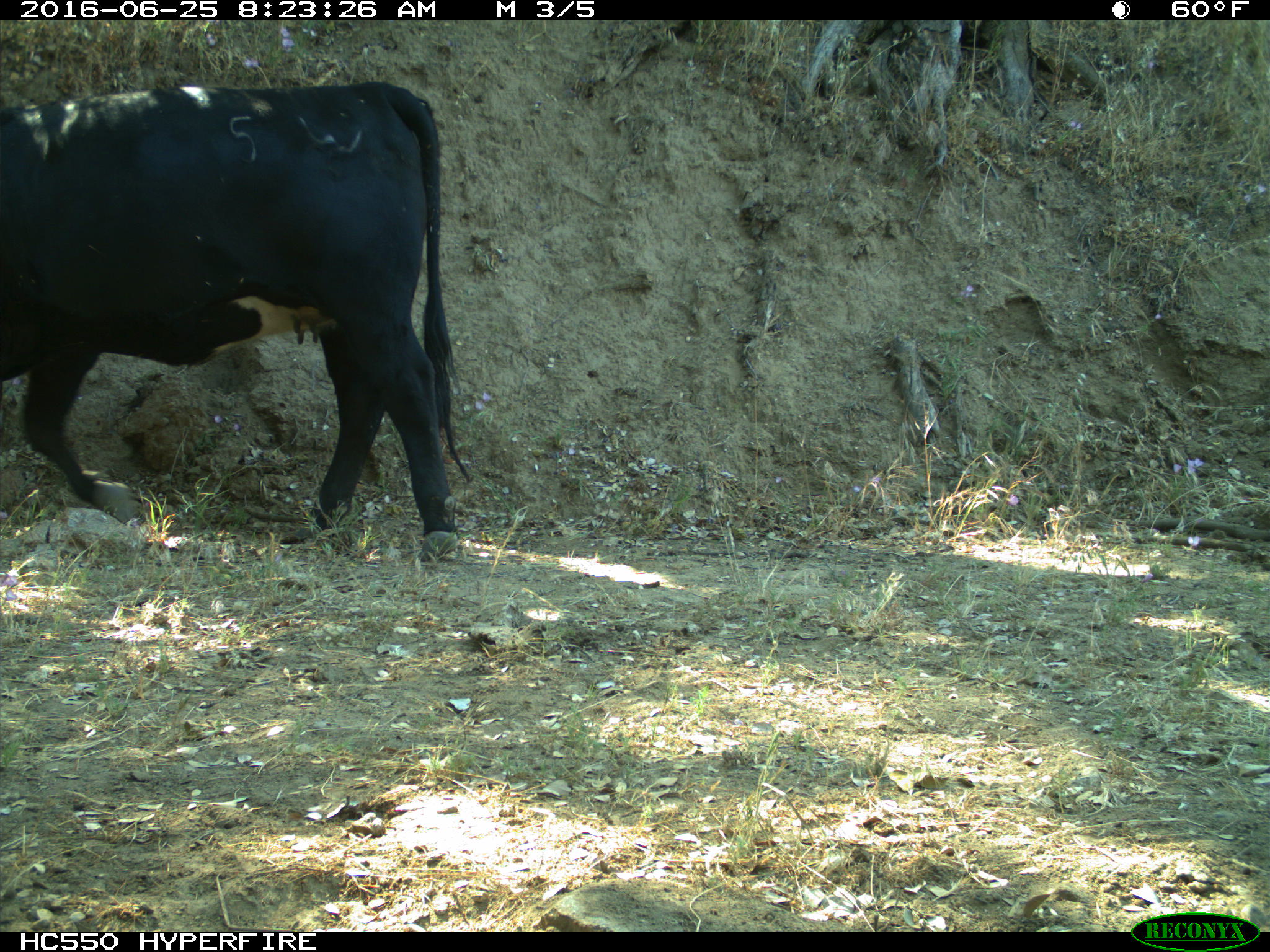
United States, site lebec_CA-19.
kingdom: Animalia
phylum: Chordata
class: Mammalia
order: Artiodactyla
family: Bovidae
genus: Bos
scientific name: Bos taurus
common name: domestic cow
Bos taurus (domestic cow).